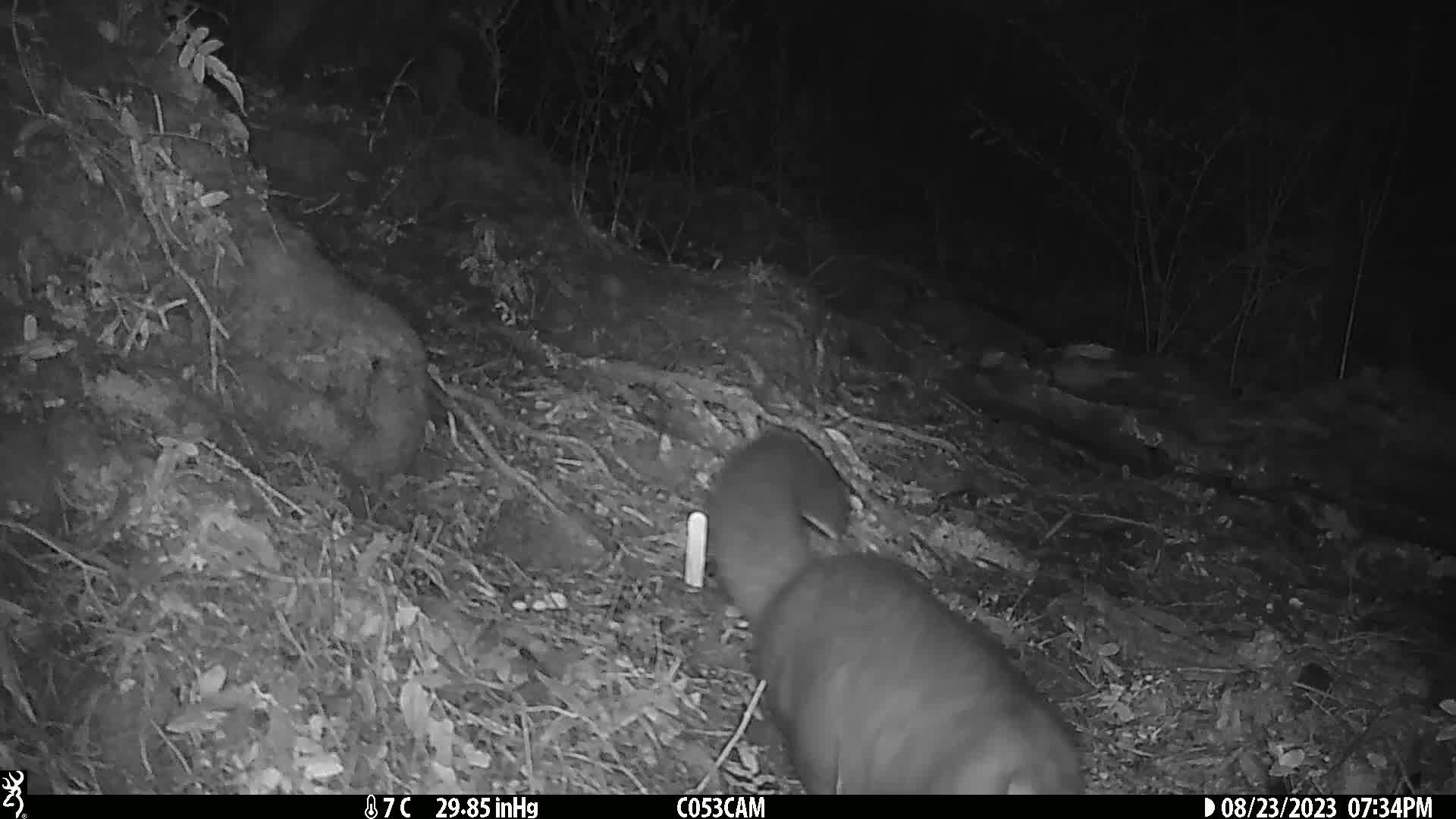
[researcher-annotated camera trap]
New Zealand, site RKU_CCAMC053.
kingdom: Animalia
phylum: Chordata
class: Mammalia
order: Diprotodontia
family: Phalangeridae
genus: Trichosurus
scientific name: Trichosurus vulpecula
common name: common brushtail possum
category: possum